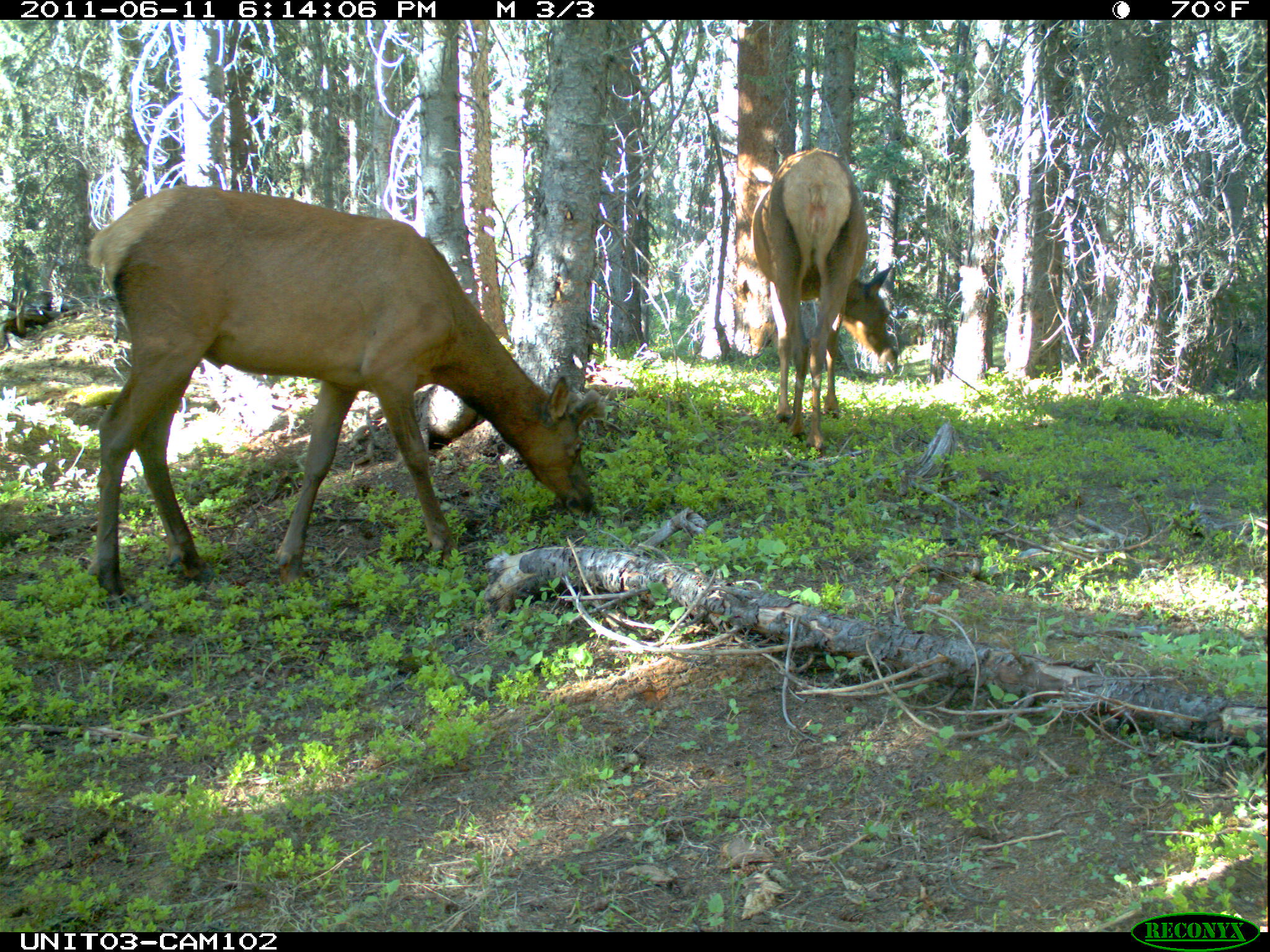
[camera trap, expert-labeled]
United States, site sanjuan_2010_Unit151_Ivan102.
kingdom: Animalia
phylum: Chordata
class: Mammalia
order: Artiodactyla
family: Cervidae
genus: Cervus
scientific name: Cervus elaphus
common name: red deer